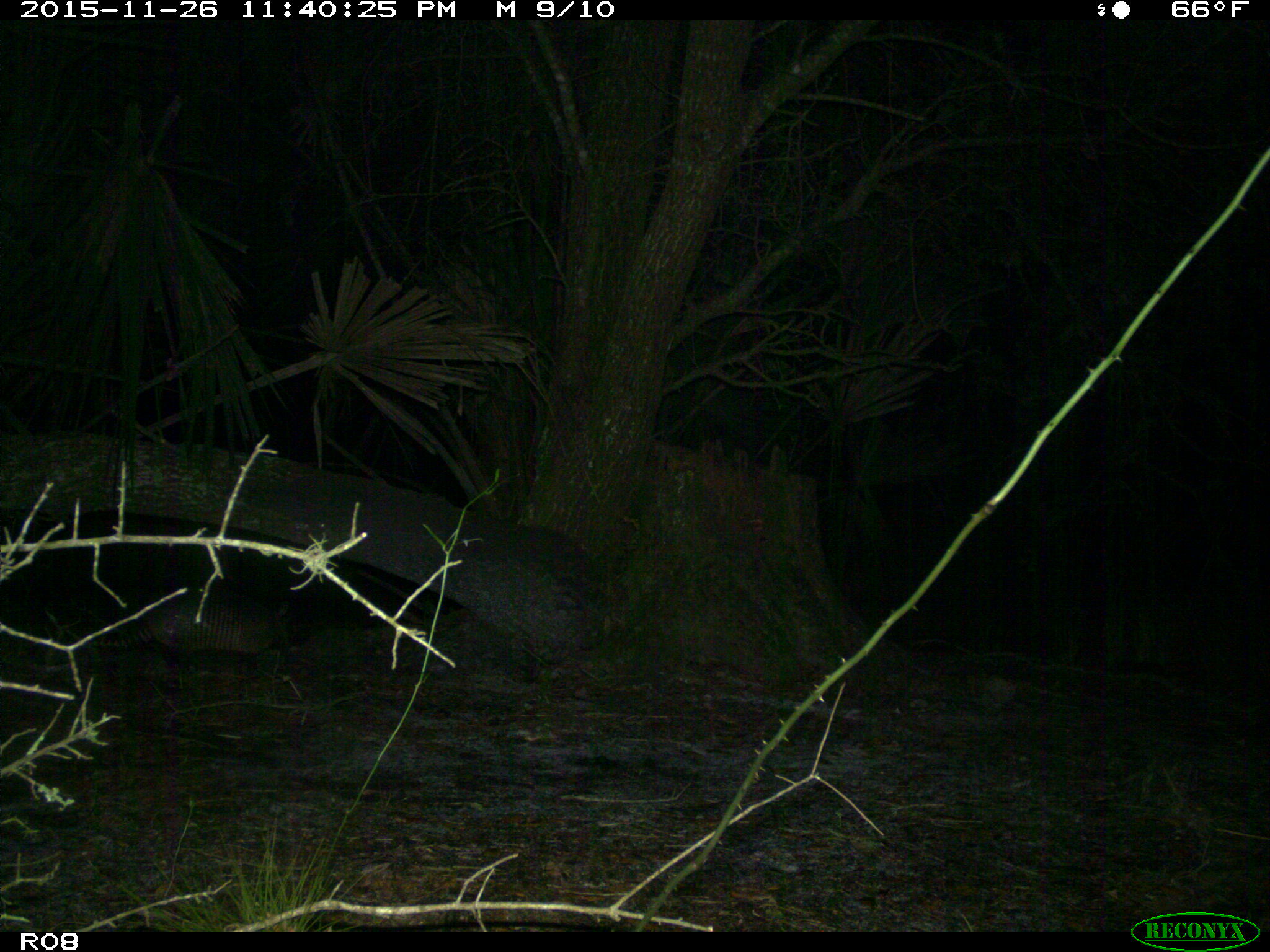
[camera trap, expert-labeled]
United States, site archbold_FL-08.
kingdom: Animalia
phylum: Chordata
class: Mammalia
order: Cingulata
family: Dasypodidae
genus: Dasypus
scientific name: Dasypus novemcinctus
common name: nine-banded armadillo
Dasypus novemcinctus (nine-banded armadillo).